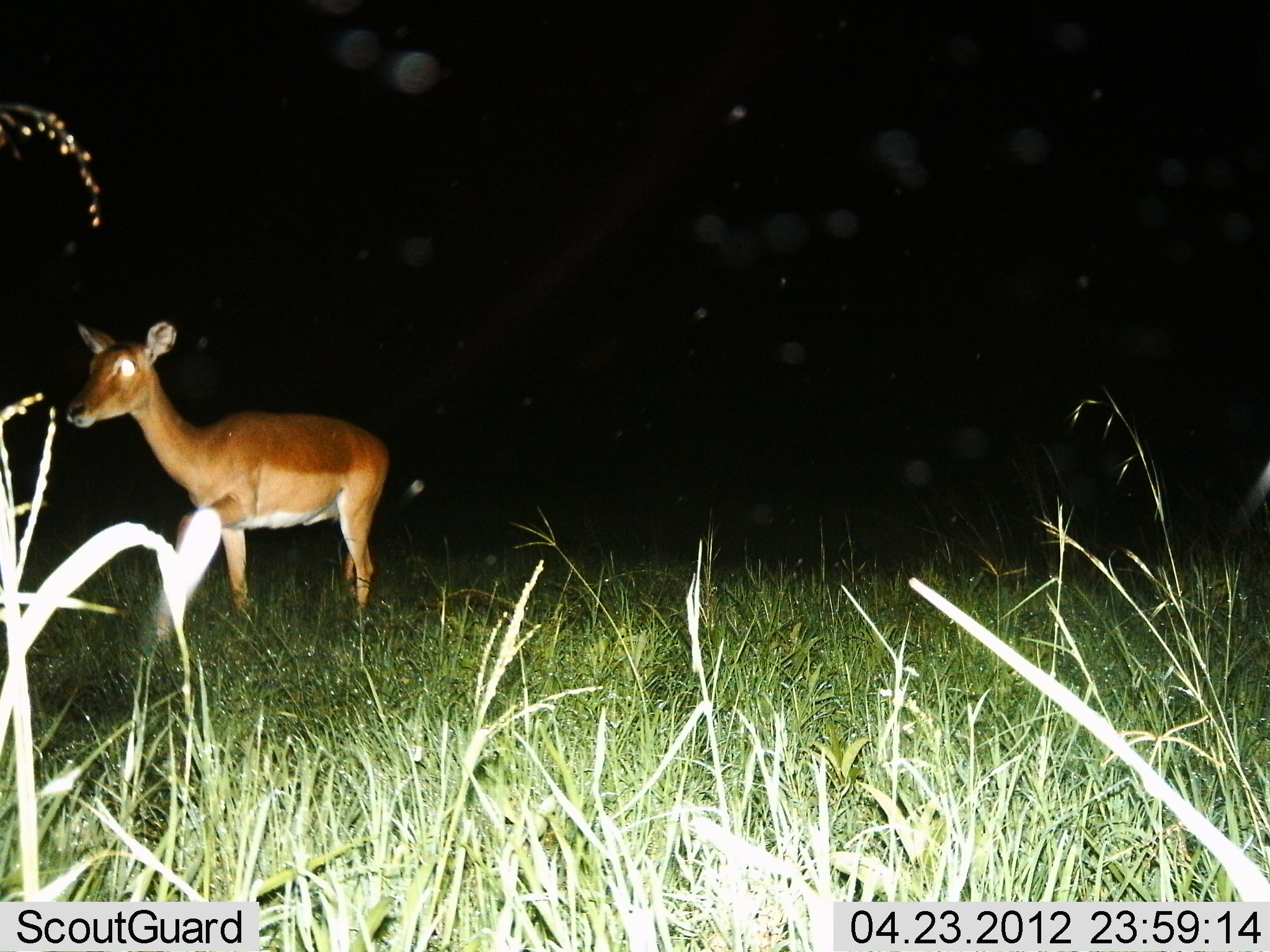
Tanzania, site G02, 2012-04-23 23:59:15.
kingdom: Animalia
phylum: Chordata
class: Mammalia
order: Artiodactyla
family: Bovidae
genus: Redunca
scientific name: Redunca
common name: reedbuck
Reedbuck (Redunca), count 1. Behavior (volunteer vote fractions): standing 44%, resting 0%, moving 56%, interacting 0%. Young present (vote fraction): 0%. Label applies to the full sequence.